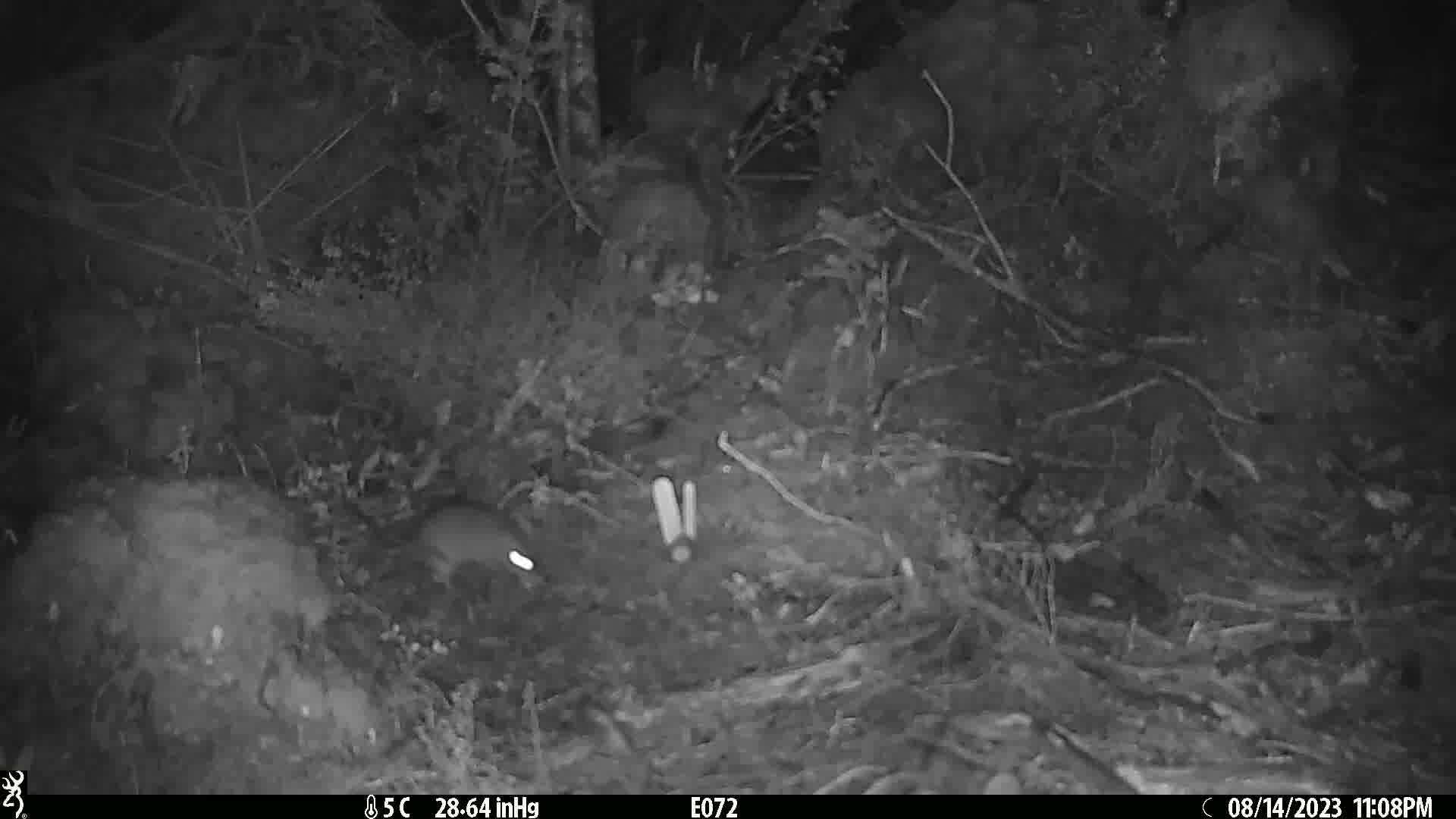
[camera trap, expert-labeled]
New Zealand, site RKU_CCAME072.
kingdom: Animalia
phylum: Chordata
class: Mammalia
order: Rodentia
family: Muridae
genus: Rattus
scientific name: Rattus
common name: rat